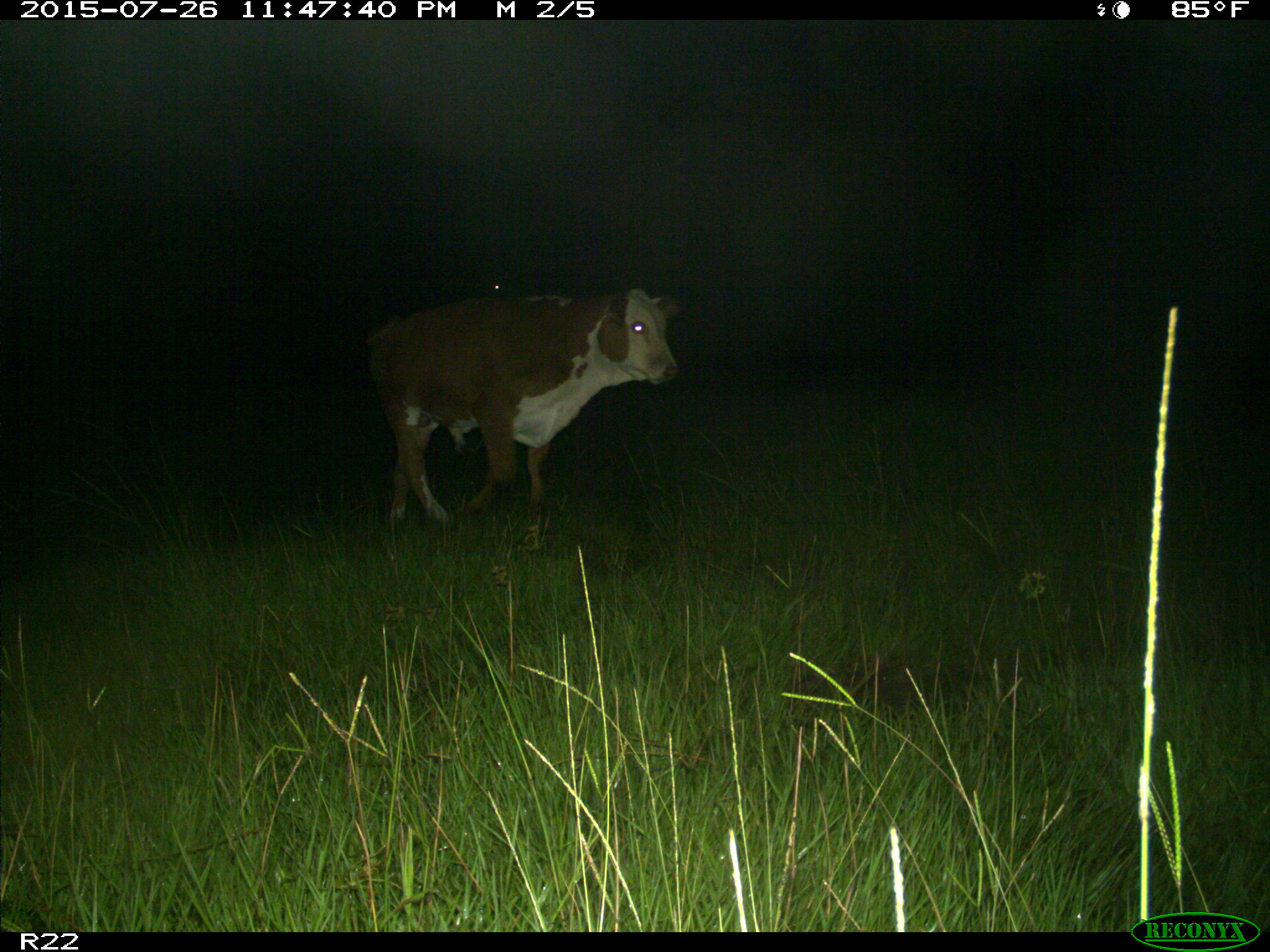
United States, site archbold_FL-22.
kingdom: Animalia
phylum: Chordata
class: Mammalia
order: Artiodactyla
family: Bovidae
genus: Bos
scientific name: Bos taurus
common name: domestic cow